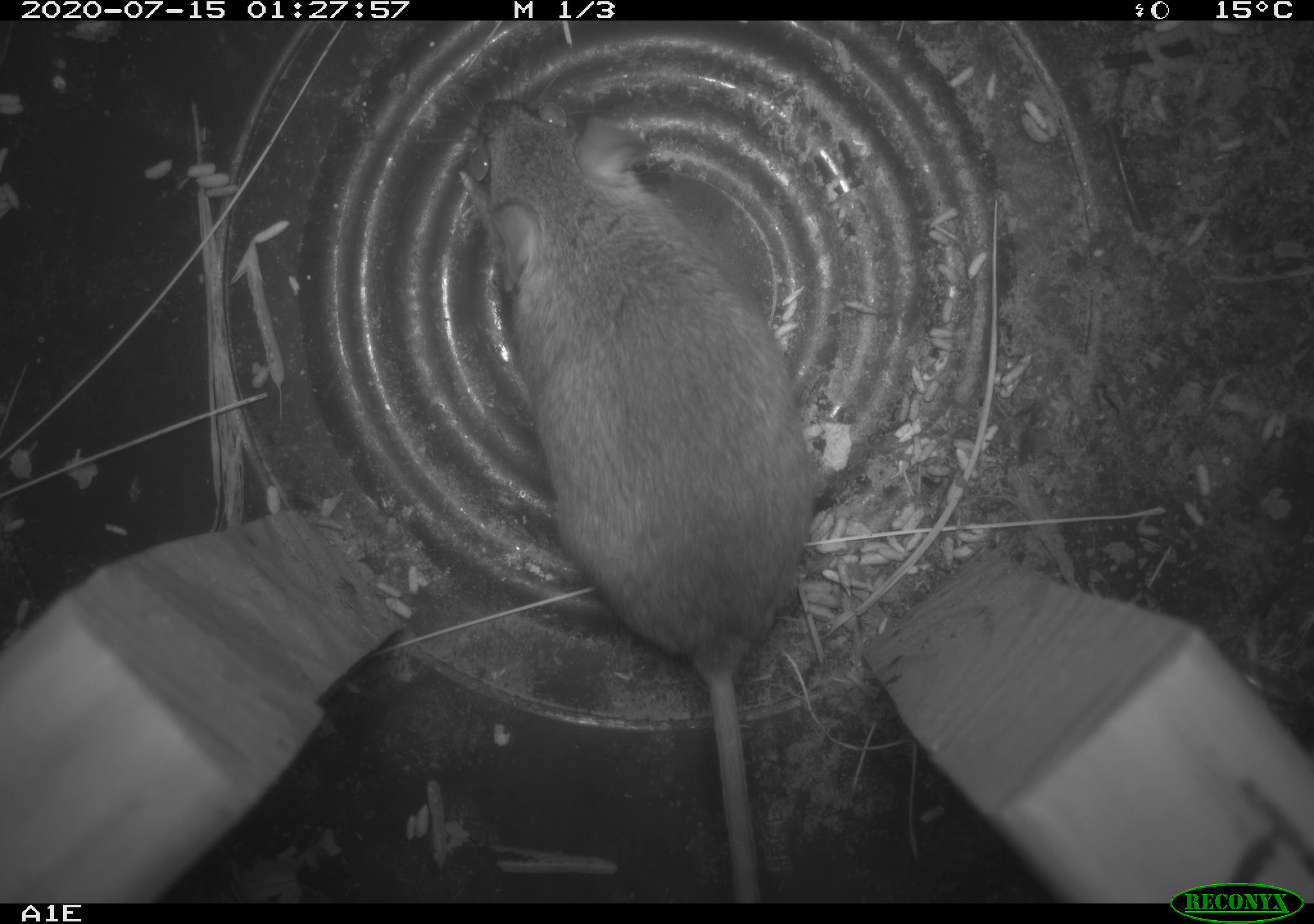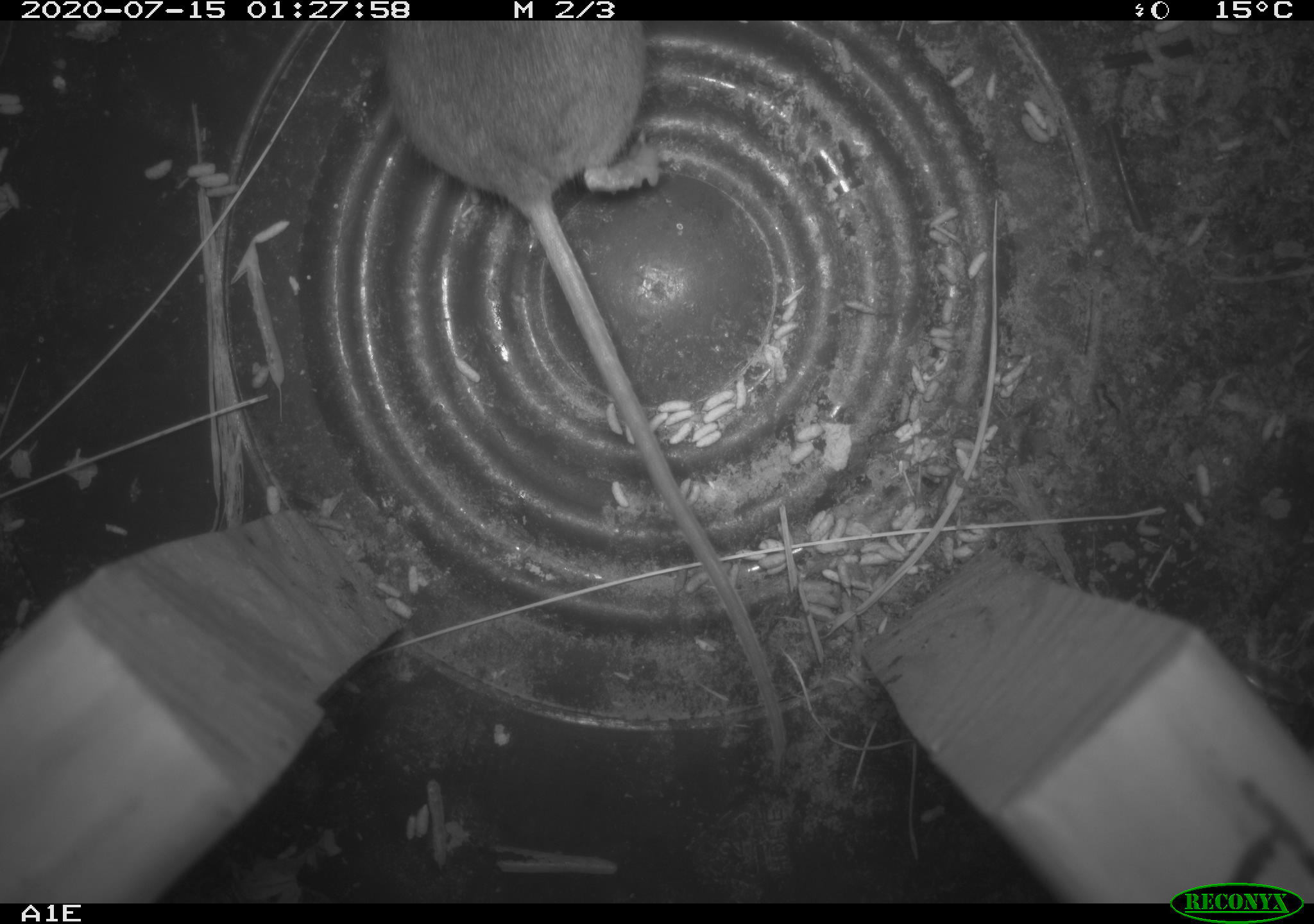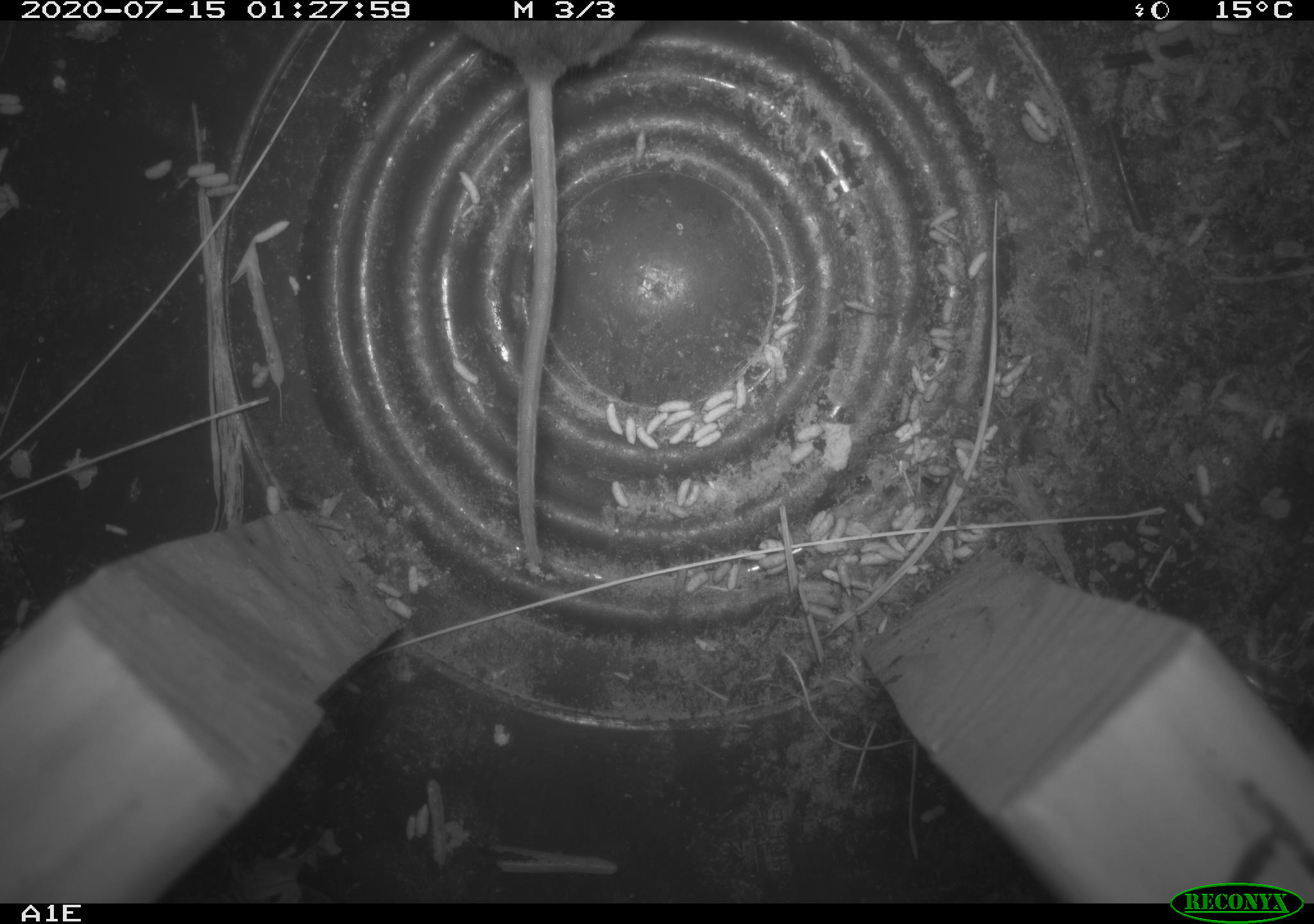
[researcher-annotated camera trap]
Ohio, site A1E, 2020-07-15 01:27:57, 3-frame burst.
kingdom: Animalia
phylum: Chordata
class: Mammalia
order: Rodentia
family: Cricetidae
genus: Peromyscus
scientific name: Peromyscus leucopus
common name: white-footed mouse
White-footed mouse (Peromyscus leucopus).